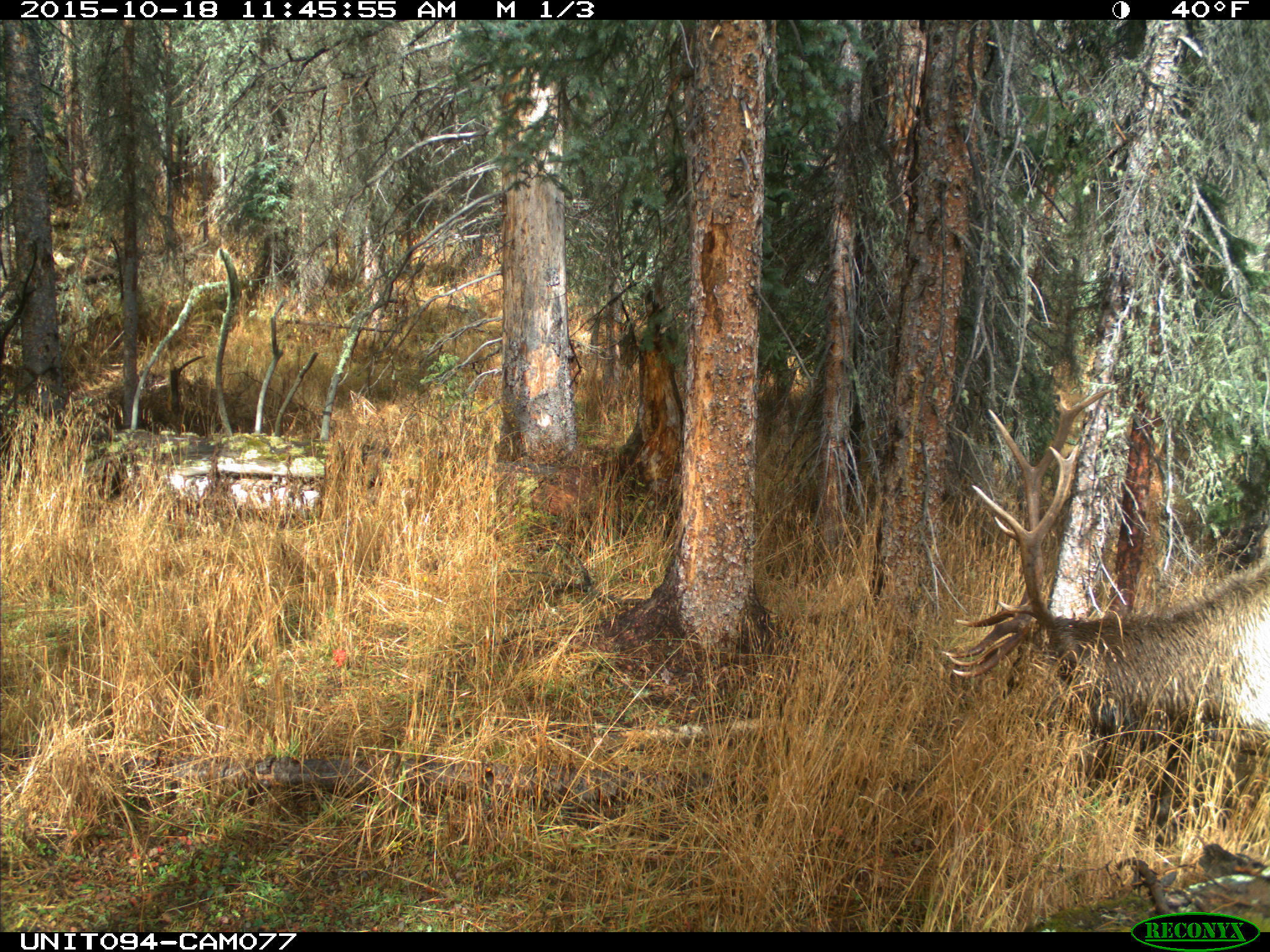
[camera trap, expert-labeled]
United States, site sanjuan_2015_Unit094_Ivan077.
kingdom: Animalia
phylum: Chordata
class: Mammalia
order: Artiodactyla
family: Cervidae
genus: Cervus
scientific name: Cervus elaphus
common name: red deer